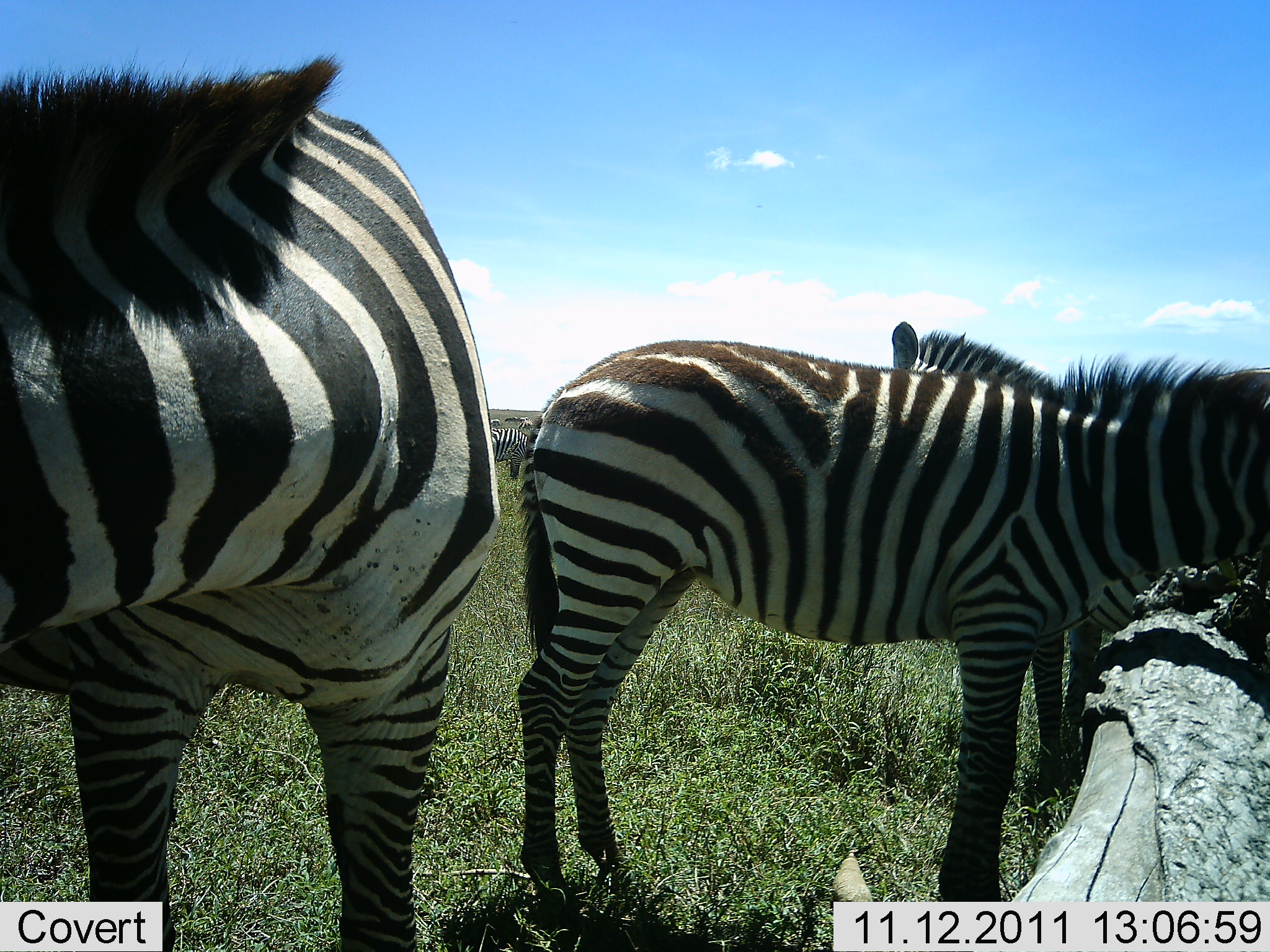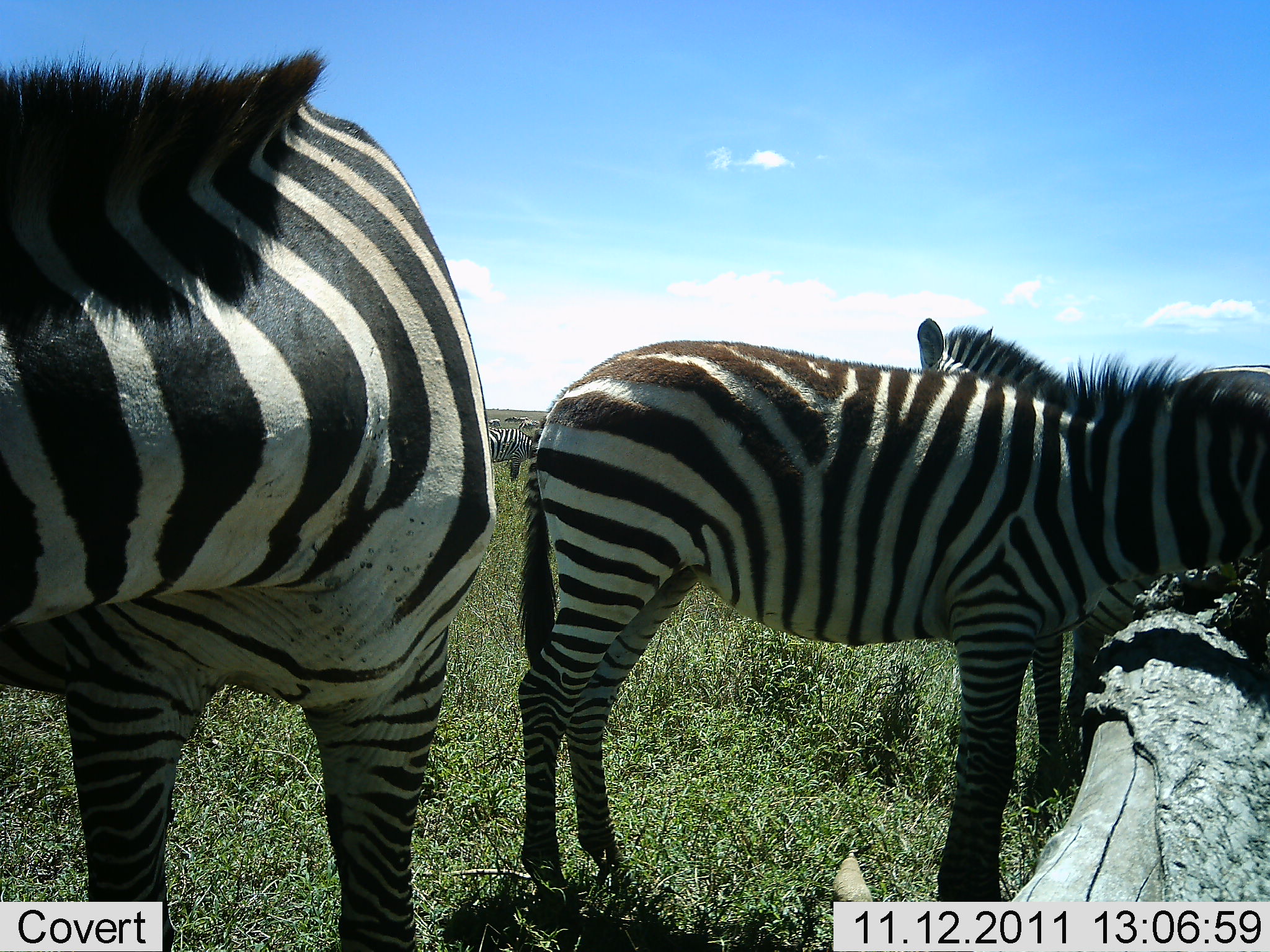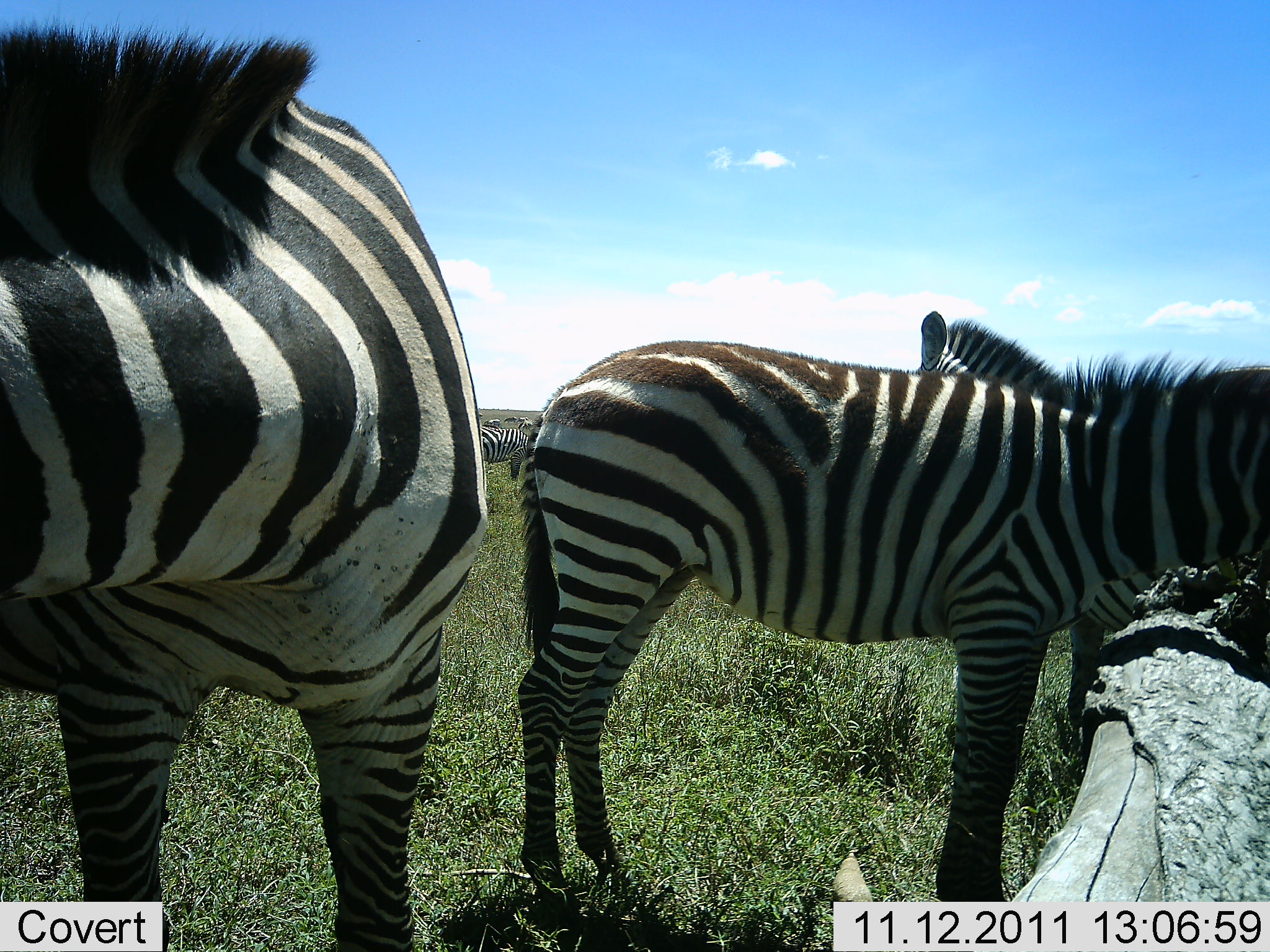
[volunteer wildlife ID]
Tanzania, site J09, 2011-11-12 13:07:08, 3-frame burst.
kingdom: Animalia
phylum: Chordata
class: Mammalia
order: Perissodactyla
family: Equidae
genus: Equus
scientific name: Equus quagga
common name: plains zebra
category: zebra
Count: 4.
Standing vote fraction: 92%.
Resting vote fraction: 0%.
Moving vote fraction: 0%.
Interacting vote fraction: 0%.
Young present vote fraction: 8%.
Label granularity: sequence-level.